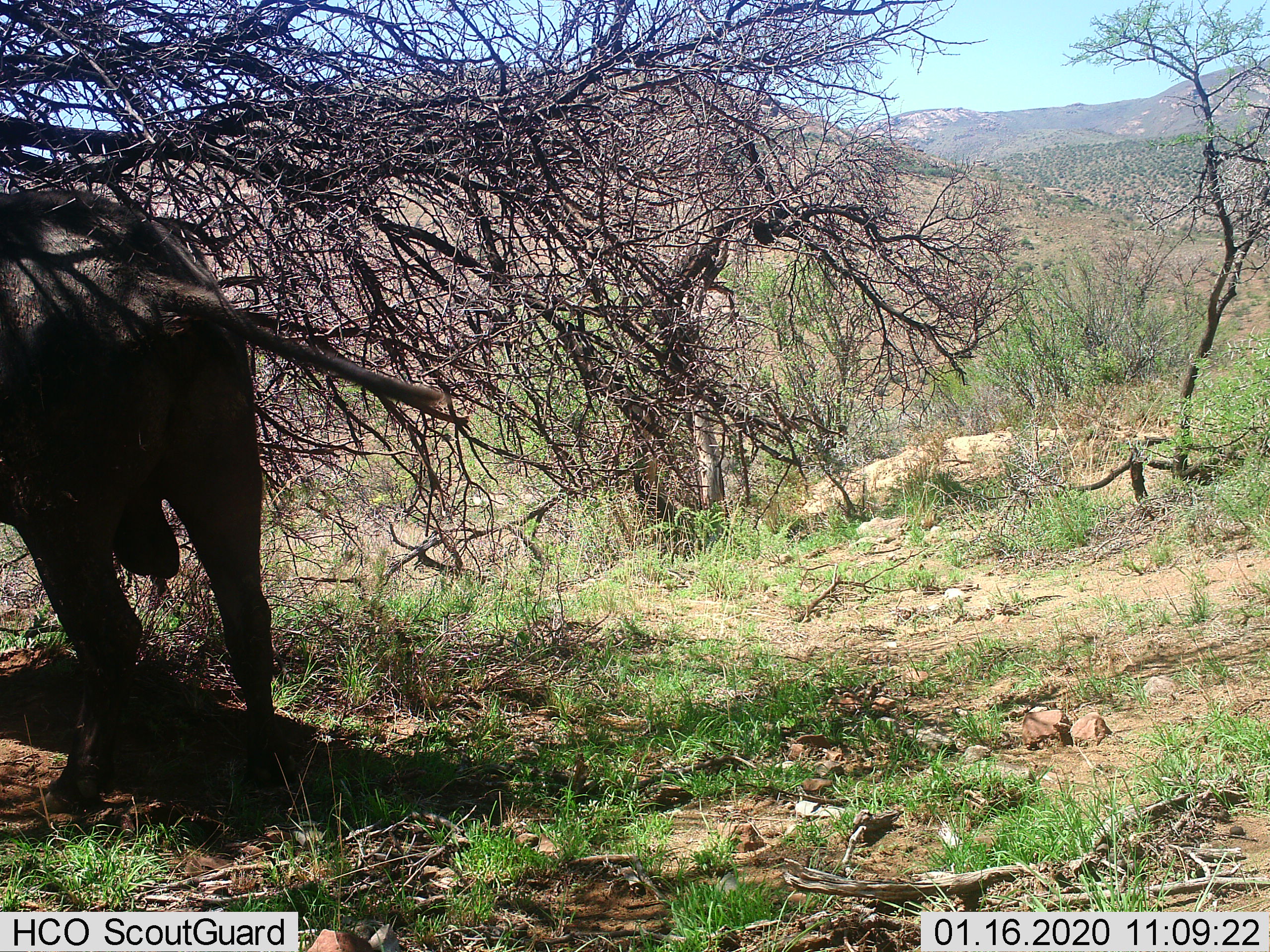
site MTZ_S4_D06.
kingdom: Animalia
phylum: Chordata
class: Mammalia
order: Artiodactyla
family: Bovidae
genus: Syncerus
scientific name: Syncerus caffer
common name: african buffalo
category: buffalo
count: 1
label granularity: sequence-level